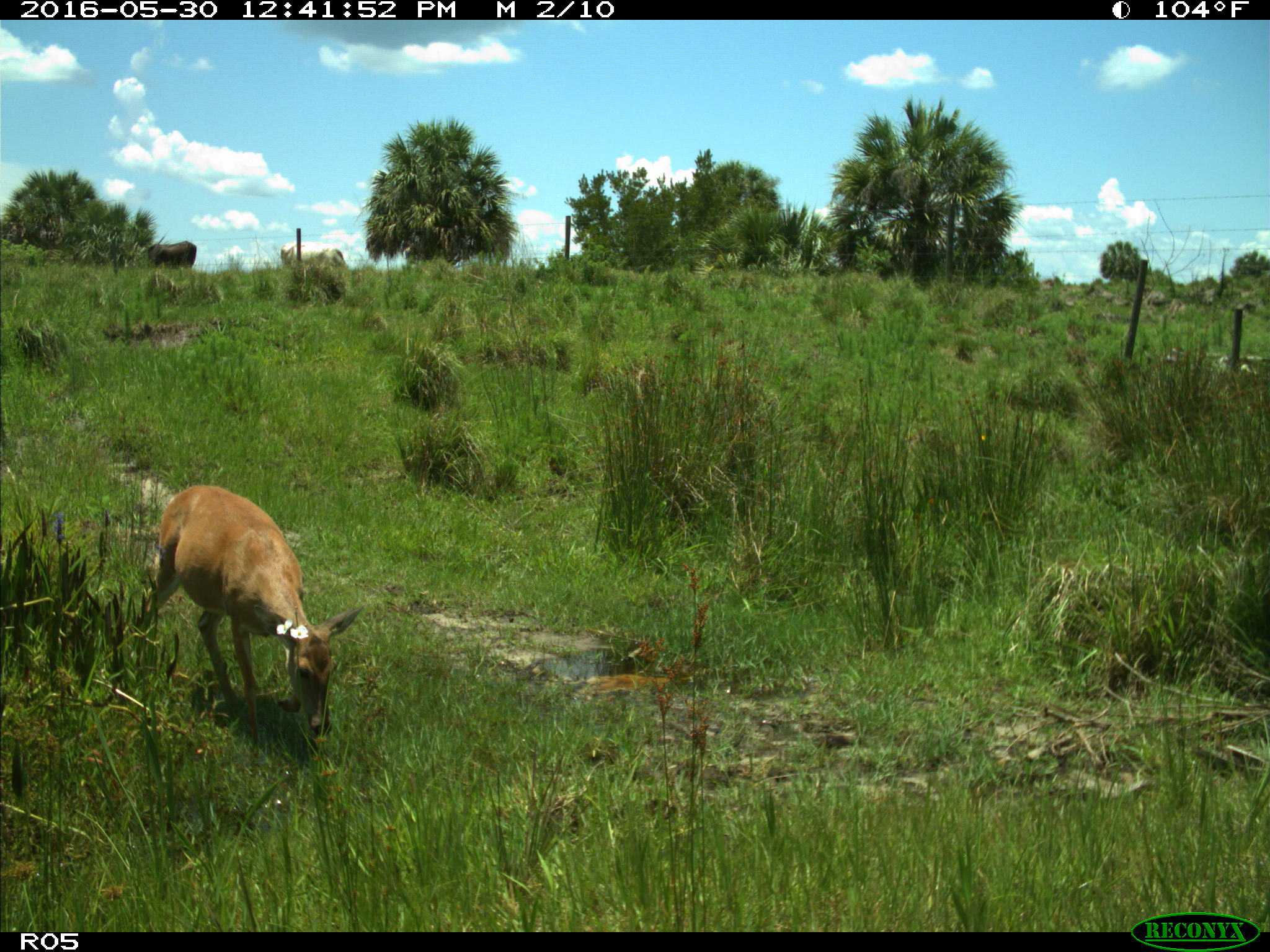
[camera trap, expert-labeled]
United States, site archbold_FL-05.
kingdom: Animalia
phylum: Chordata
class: Mammalia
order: Artiodactyla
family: Cervidae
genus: Odocoileus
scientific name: Odocoileus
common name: deer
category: unidentified deer